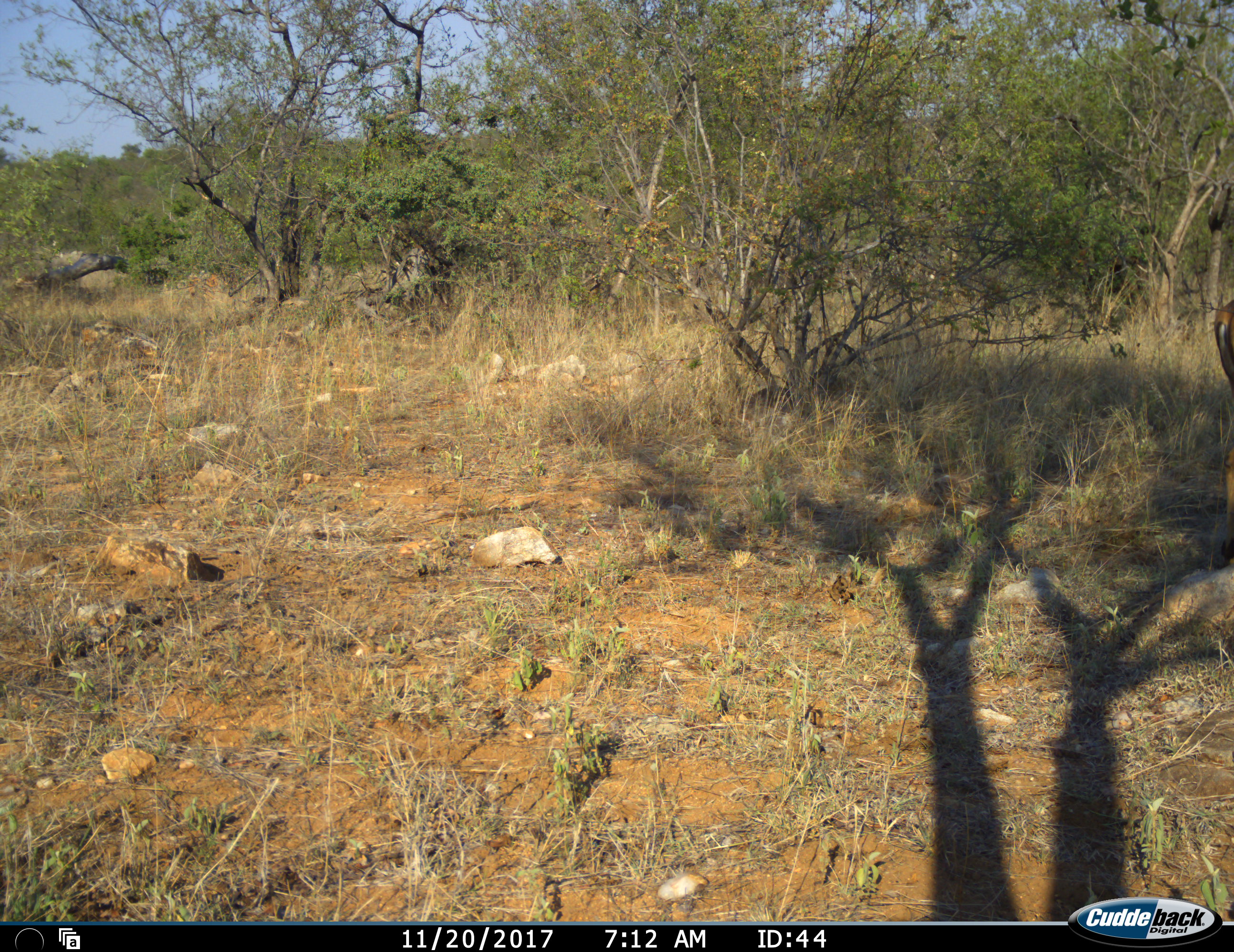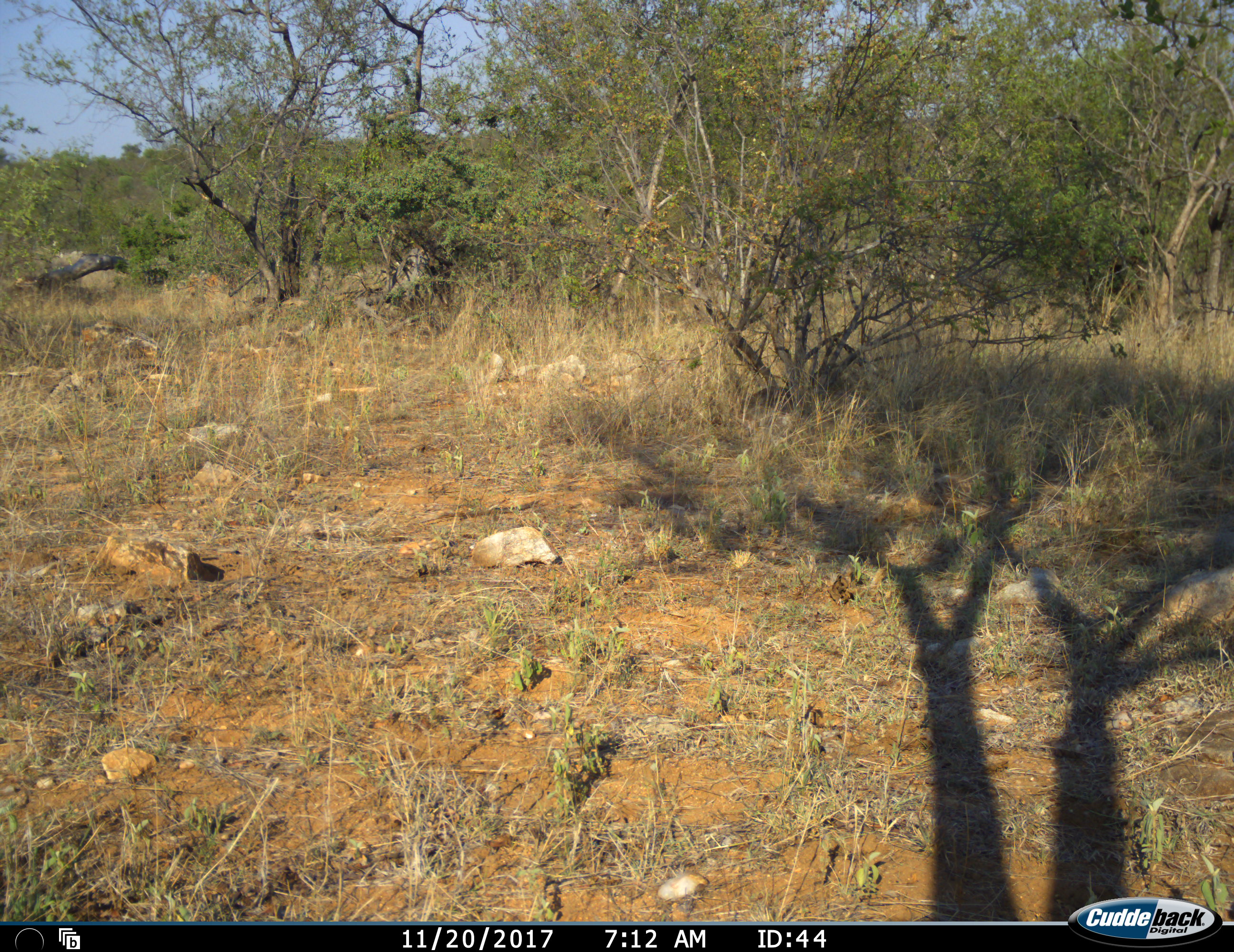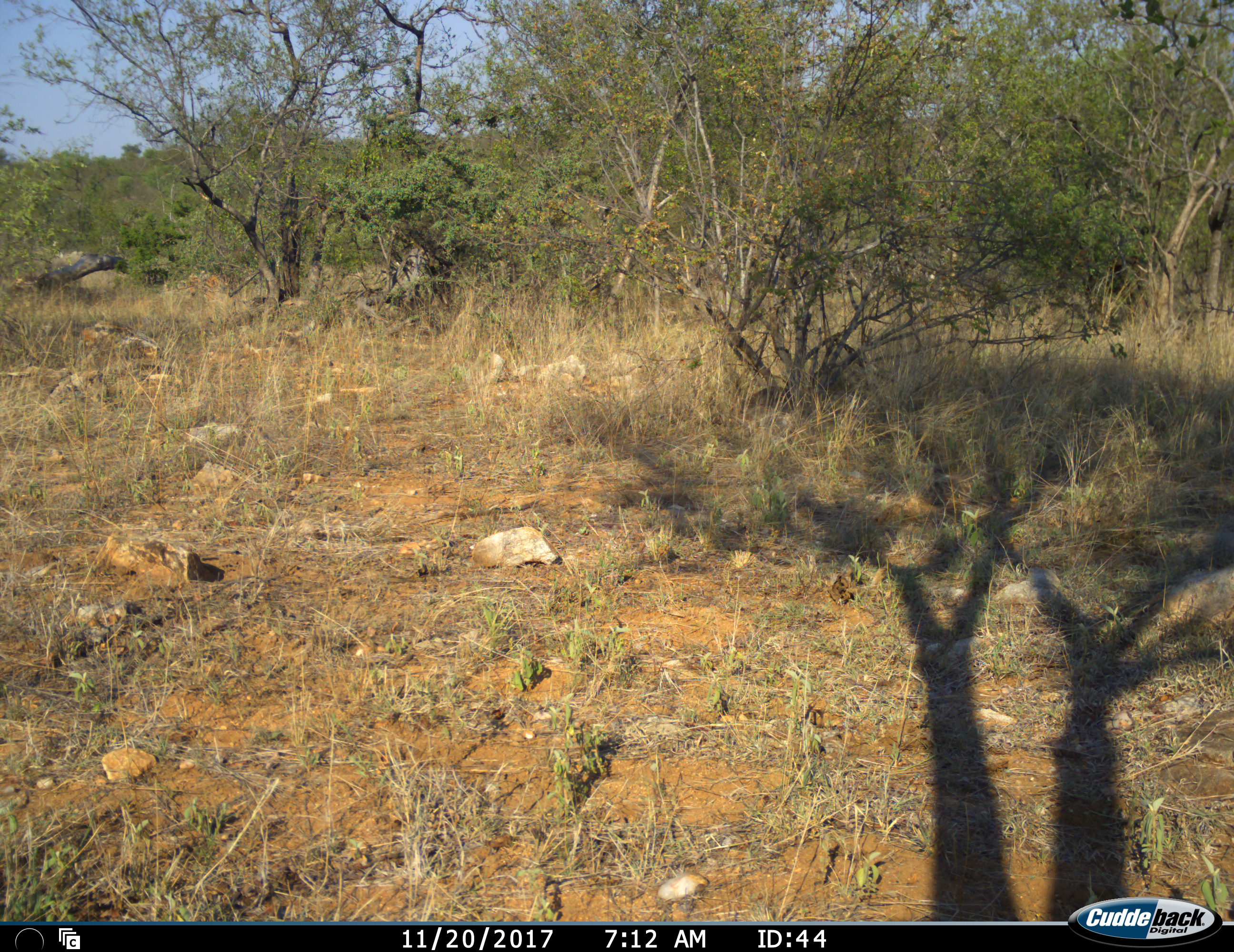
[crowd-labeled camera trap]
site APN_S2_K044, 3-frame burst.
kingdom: Animalia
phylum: Chordata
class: Mammalia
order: Artiodactyla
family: Bovidae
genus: Aepyceros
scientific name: Aepyceros melampus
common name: impala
Impala (Aepyceros melampus), count 1. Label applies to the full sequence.